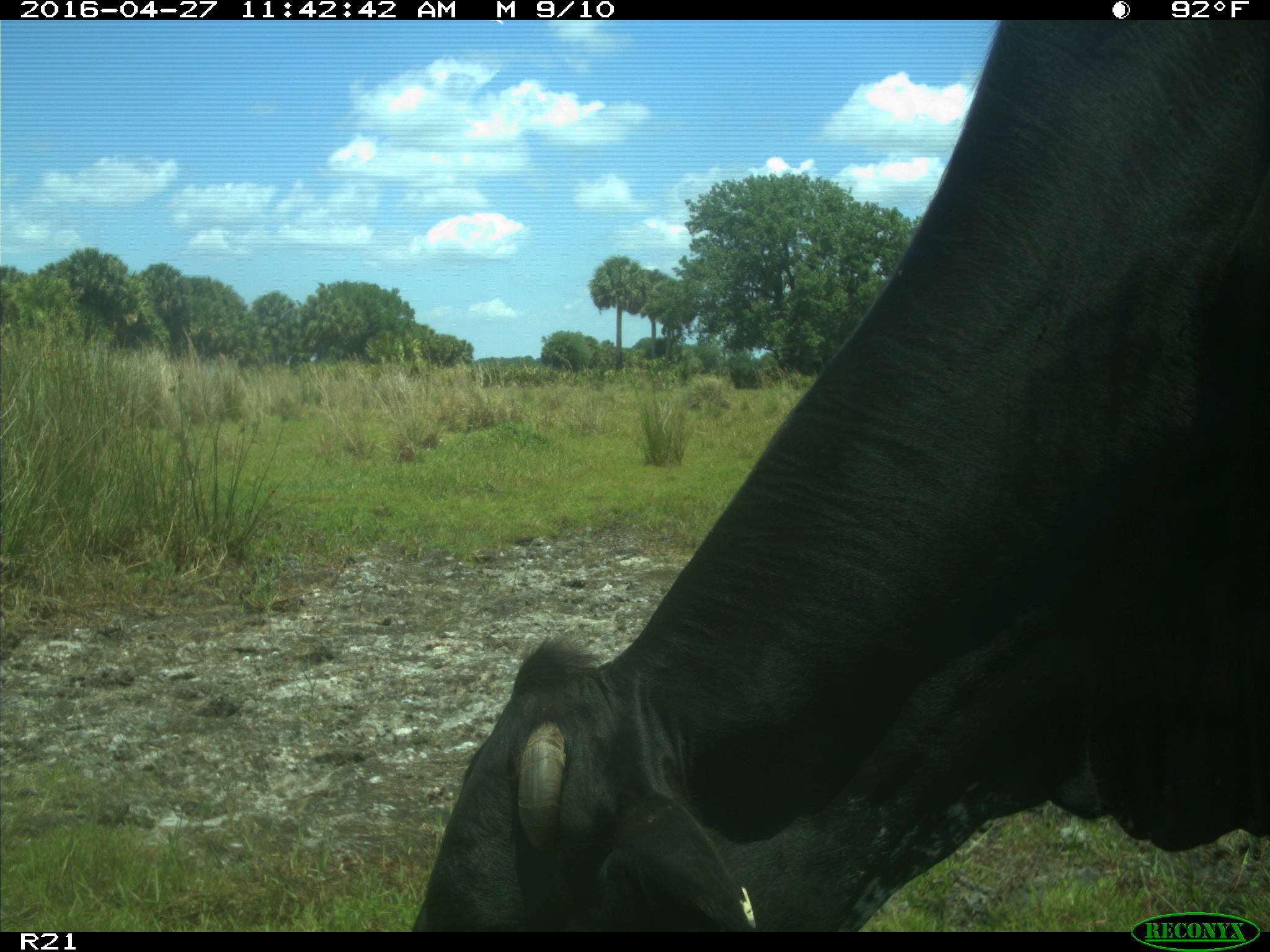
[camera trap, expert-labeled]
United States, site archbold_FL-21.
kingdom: Animalia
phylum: Chordata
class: Mammalia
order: Artiodactyla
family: Bovidae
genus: Bos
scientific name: Bos taurus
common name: domestic cow